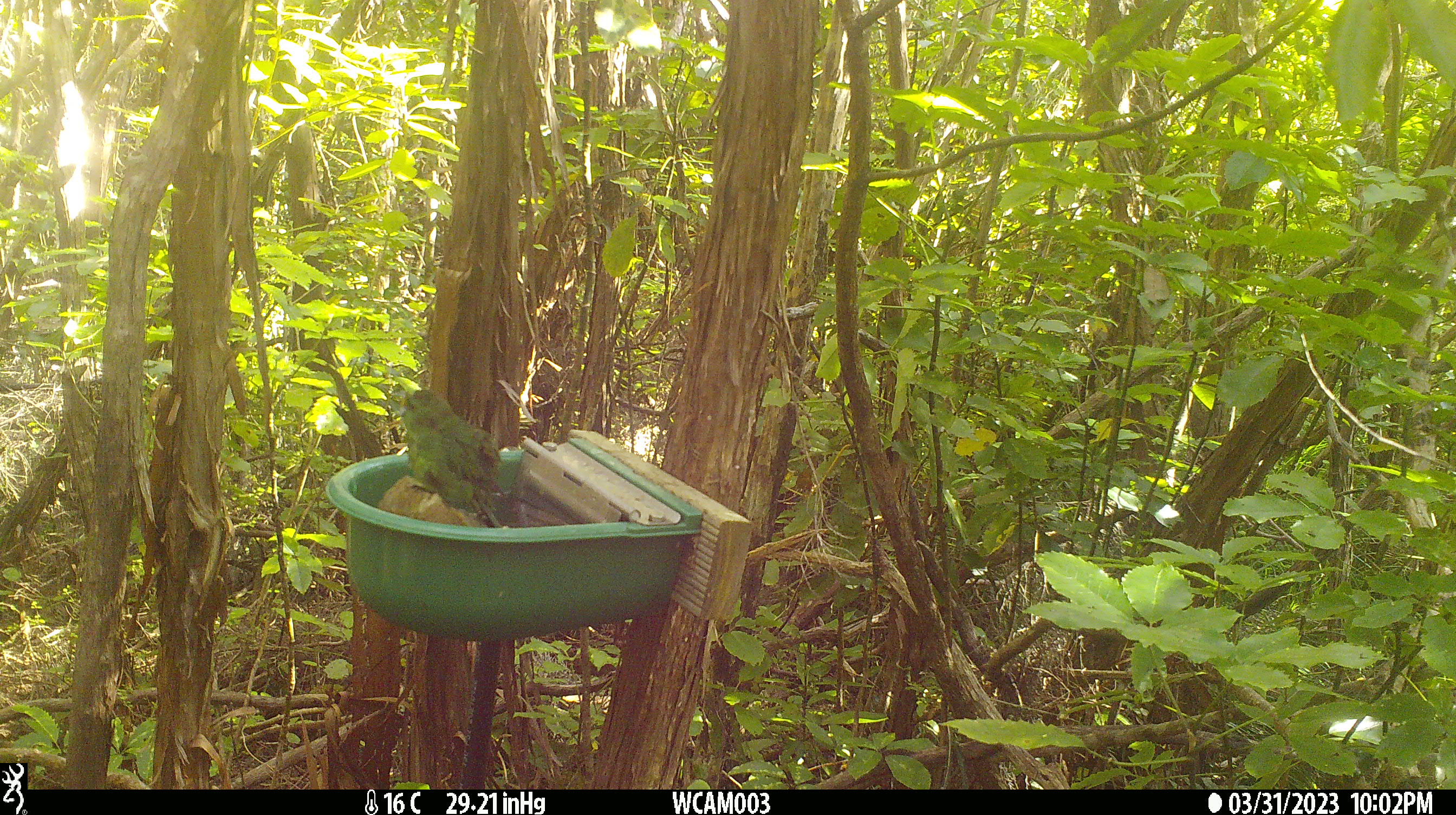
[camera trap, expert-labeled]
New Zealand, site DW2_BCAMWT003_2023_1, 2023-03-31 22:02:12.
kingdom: Animalia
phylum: Chordata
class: Aves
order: Psittaciformes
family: Psittaculidae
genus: Cyanoramphus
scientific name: Cyanoramphus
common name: parakeet